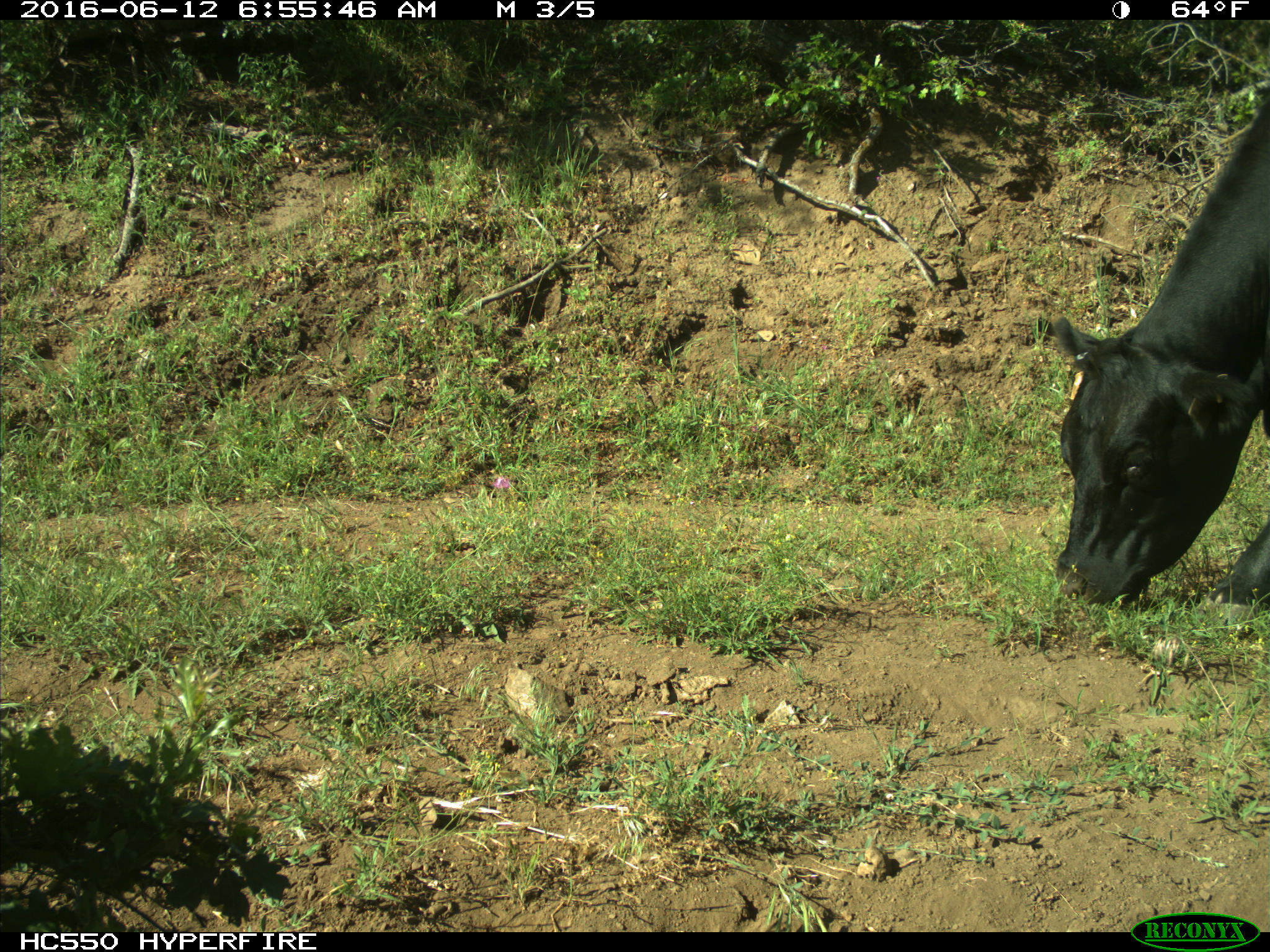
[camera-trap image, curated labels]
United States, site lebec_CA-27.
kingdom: Animalia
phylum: Chordata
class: Mammalia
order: Artiodactyla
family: Bovidae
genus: Bos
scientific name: Bos taurus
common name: domestic cow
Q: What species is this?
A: Bos taurus (domestic cow).